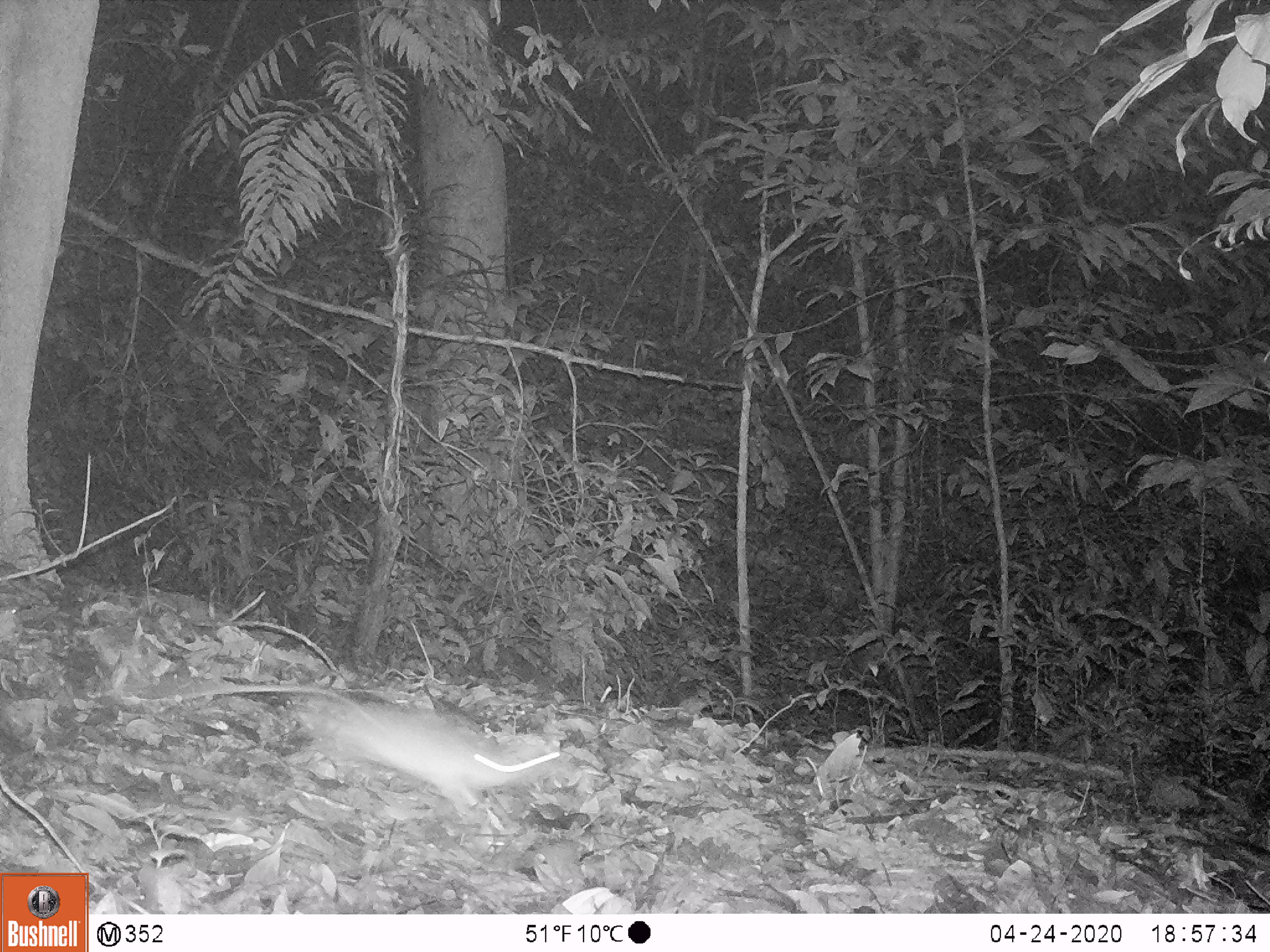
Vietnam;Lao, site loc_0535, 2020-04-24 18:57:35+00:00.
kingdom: Animalia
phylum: Chordata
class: Mammalia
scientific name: Mammalia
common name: mammal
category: unidentified small mammal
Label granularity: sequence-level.